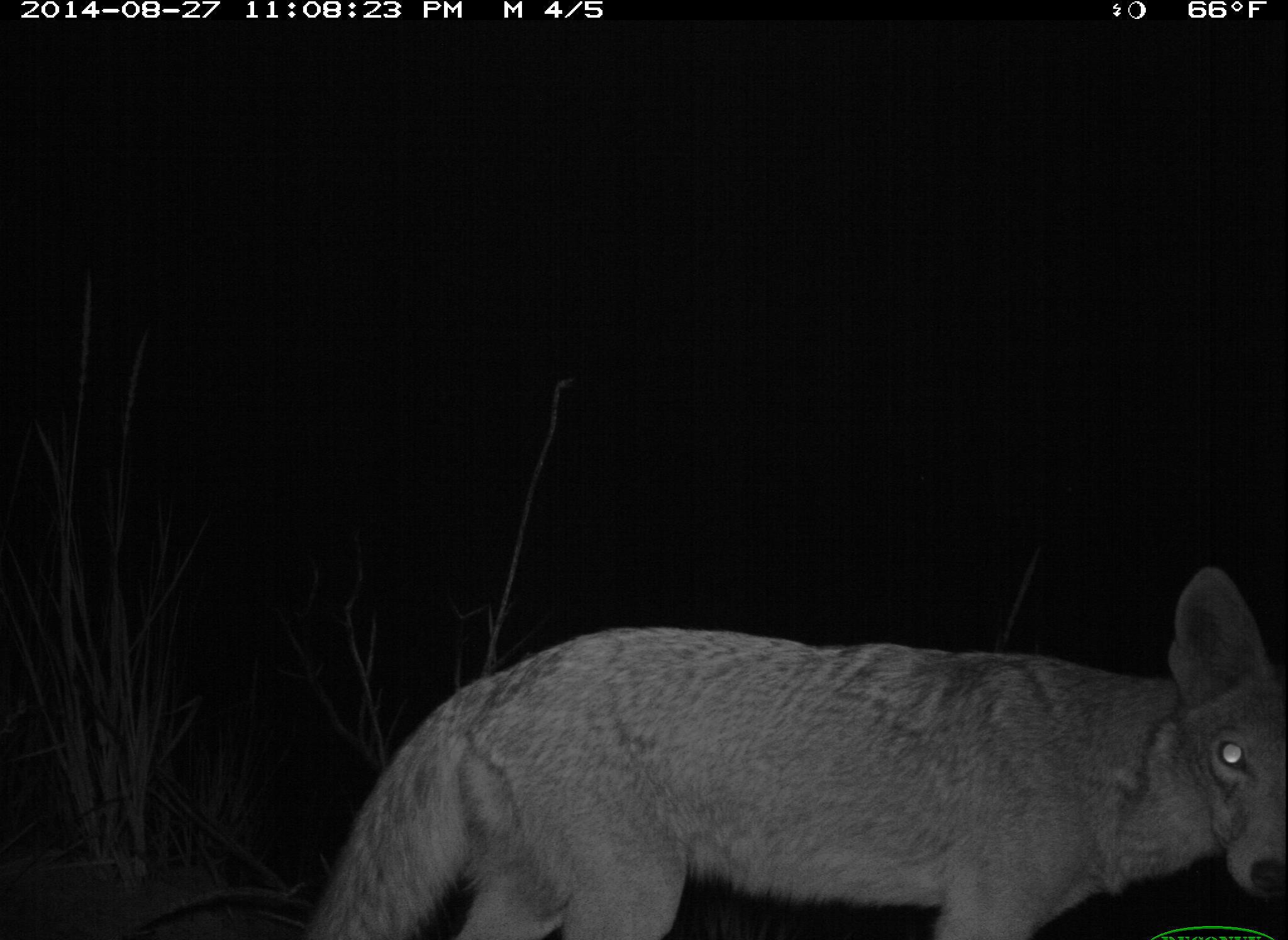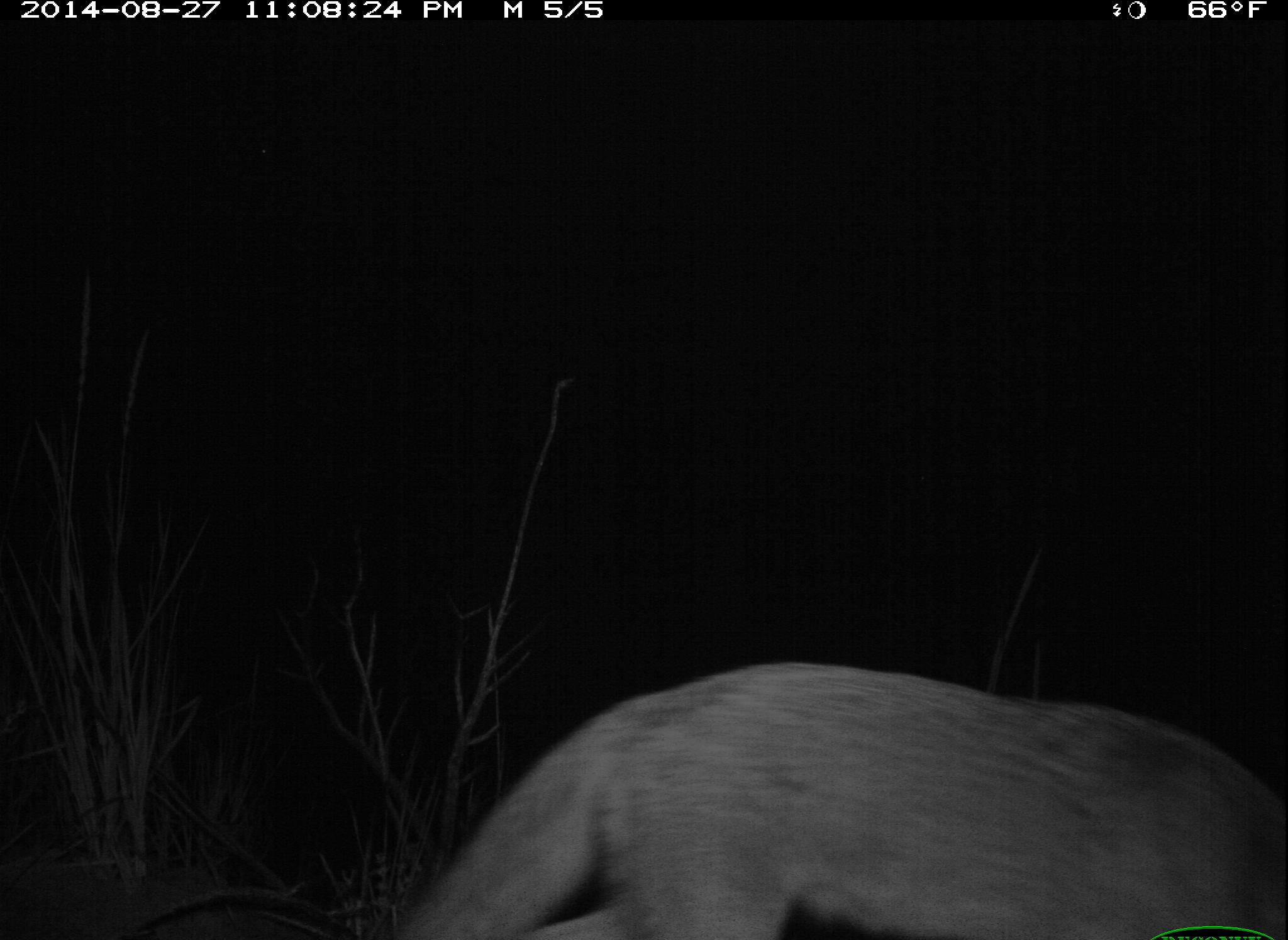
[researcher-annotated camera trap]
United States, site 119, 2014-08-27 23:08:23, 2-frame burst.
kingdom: Animalia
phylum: Chordata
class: Mammalia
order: Carnivora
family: Canidae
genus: Canis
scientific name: Canis latrans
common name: coyote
Coyote (Canis latrans).